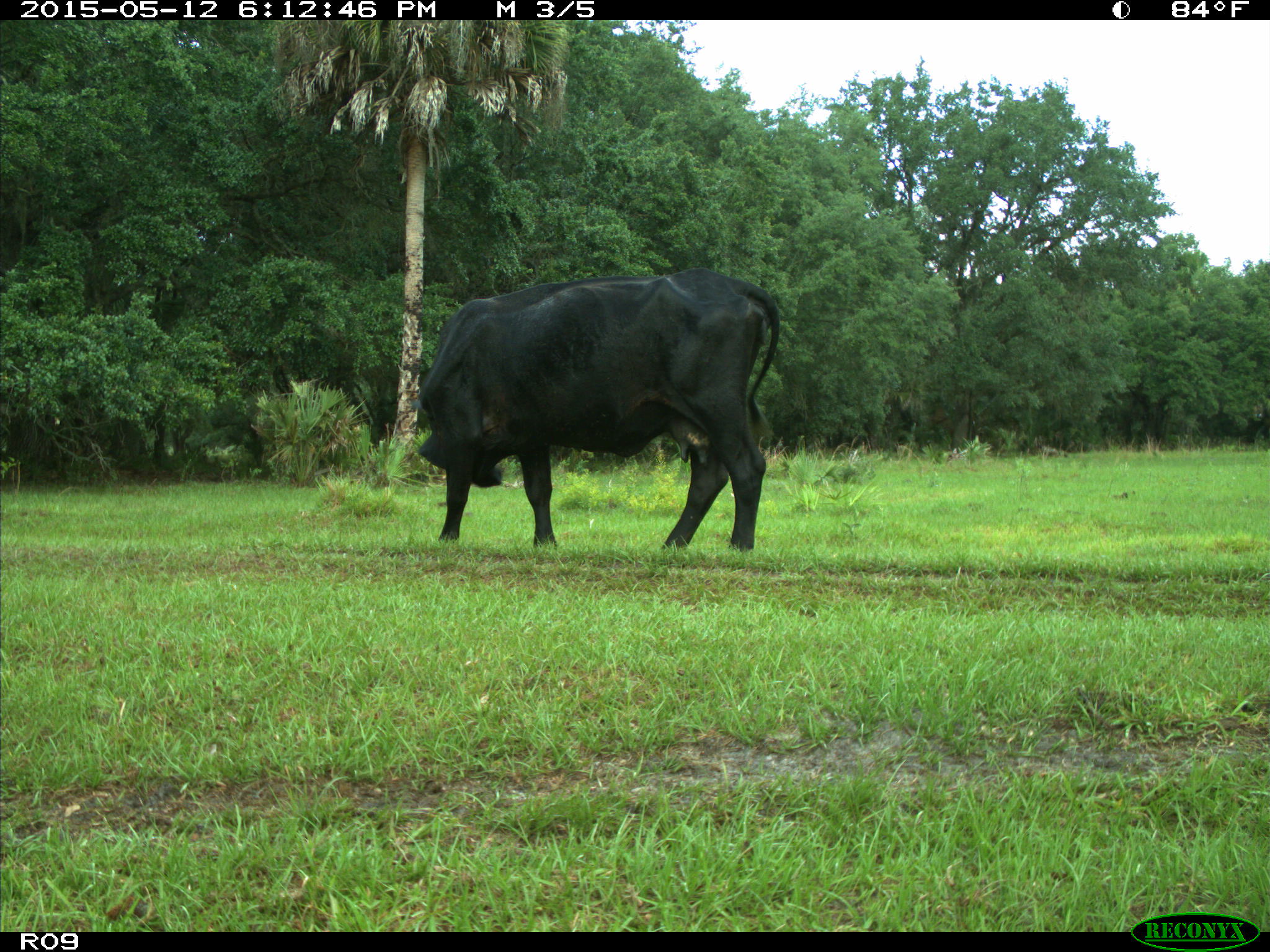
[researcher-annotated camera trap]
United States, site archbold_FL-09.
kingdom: Animalia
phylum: Chordata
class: Mammalia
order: Artiodactyla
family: Bovidae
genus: Bos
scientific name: Bos taurus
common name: domestic cow